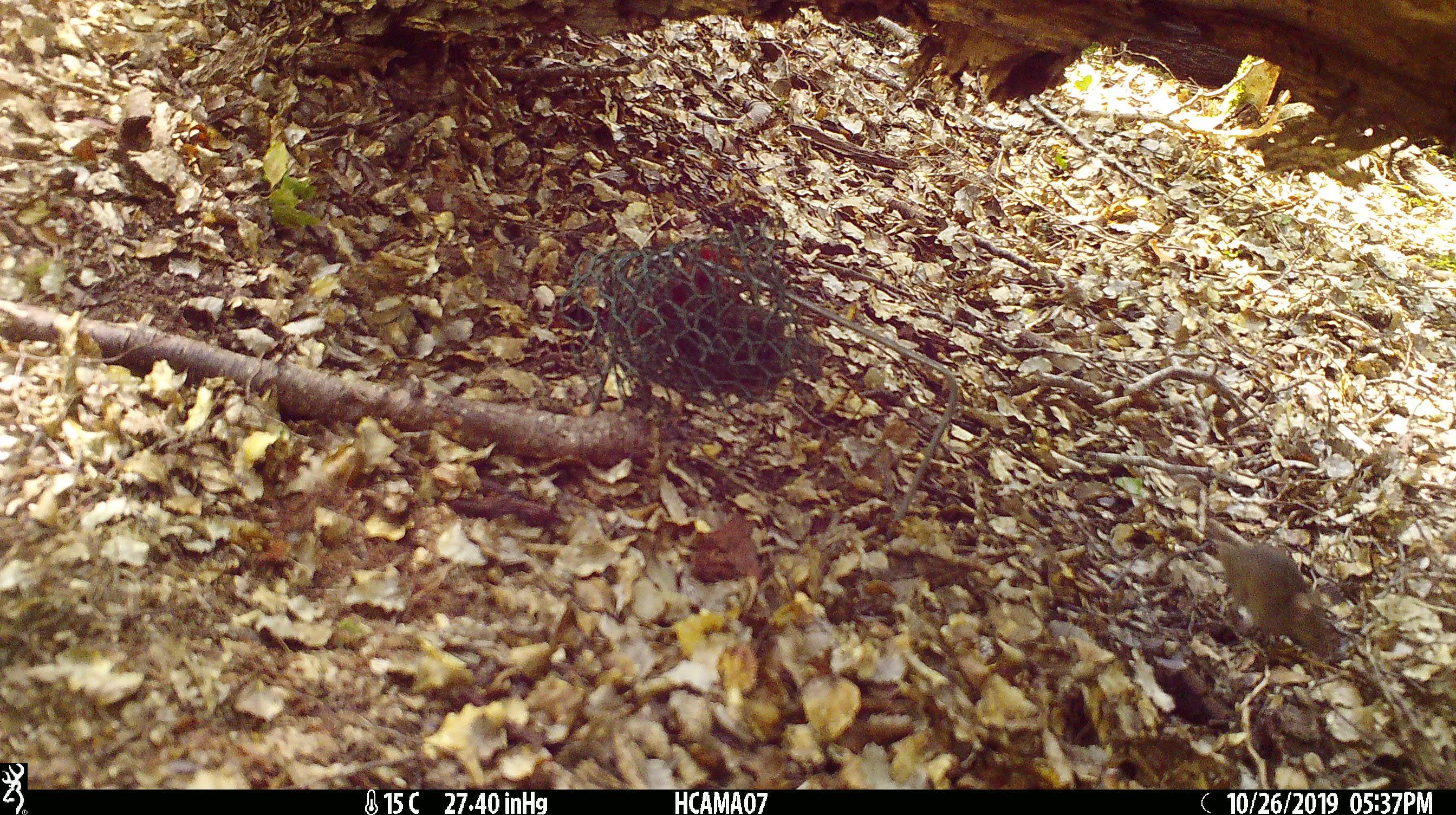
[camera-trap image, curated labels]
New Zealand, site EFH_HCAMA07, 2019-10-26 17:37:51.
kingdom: Animalia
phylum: Chordata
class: Mammalia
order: Rodentia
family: Muridae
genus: Mus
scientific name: Mus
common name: mouse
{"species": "mouse (Mus)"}